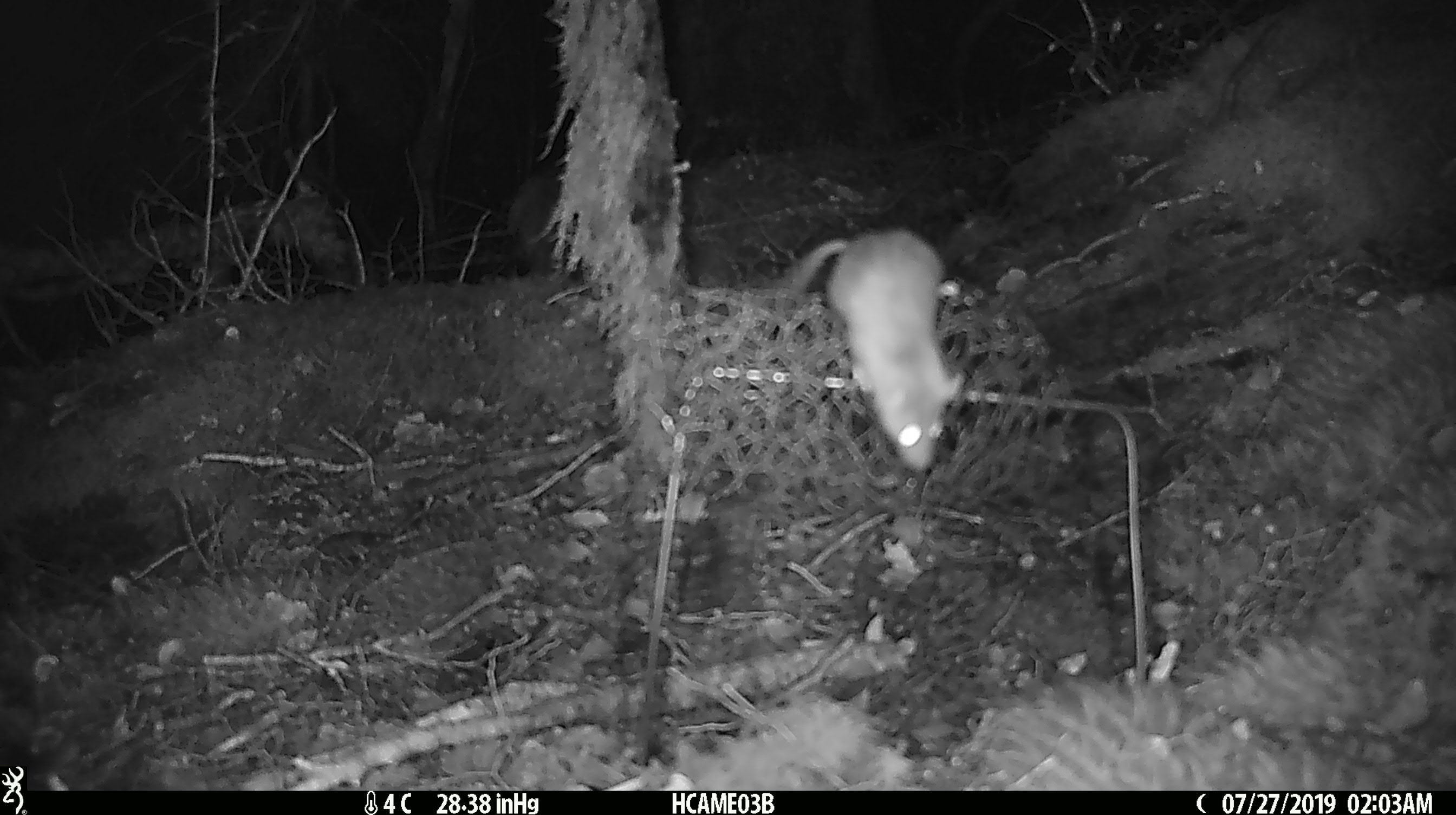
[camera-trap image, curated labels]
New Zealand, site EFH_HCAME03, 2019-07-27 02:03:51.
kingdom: Animalia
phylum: Chordata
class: Mammalia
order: Rodentia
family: Muridae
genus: Mus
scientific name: Mus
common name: mouse